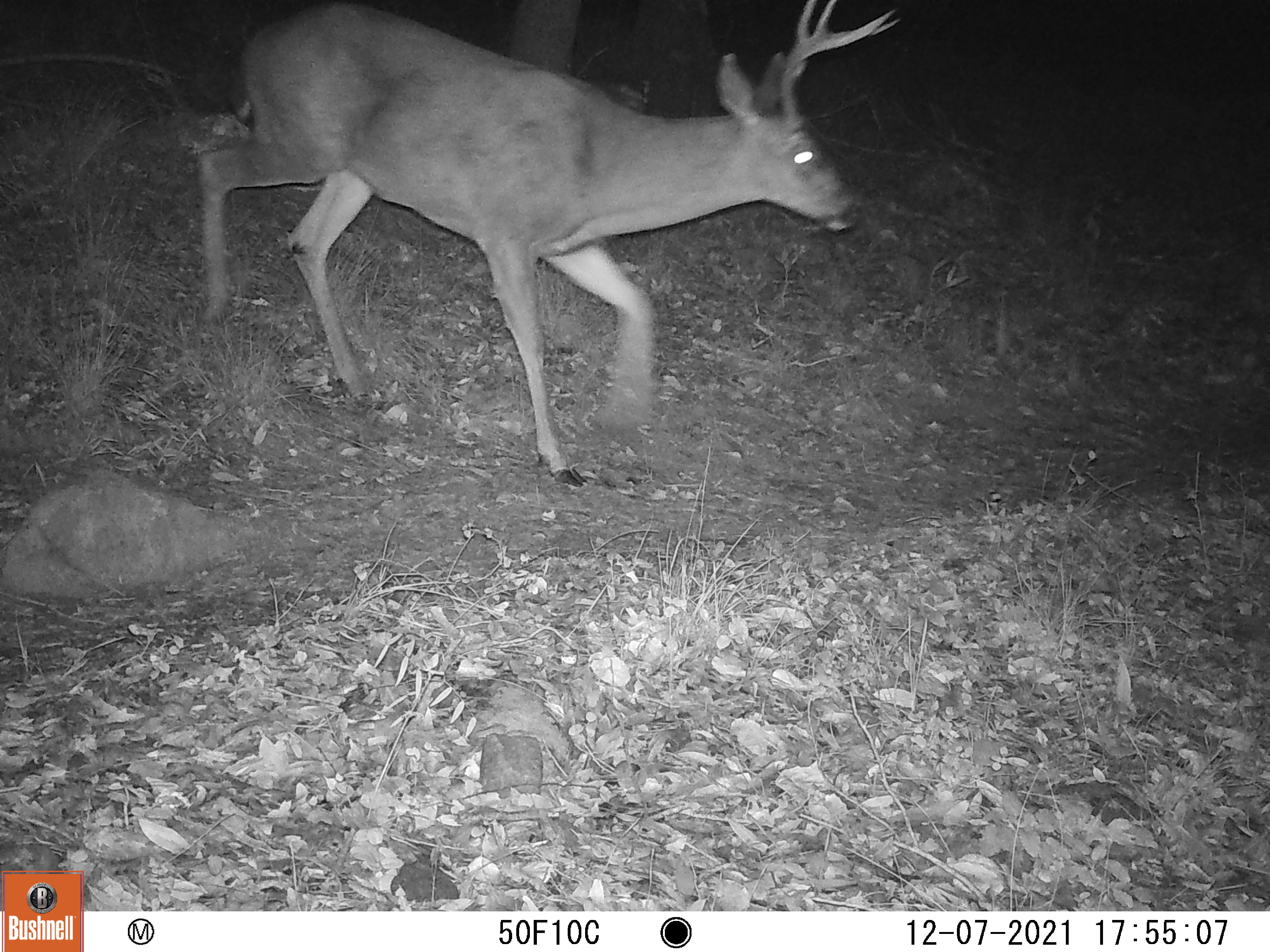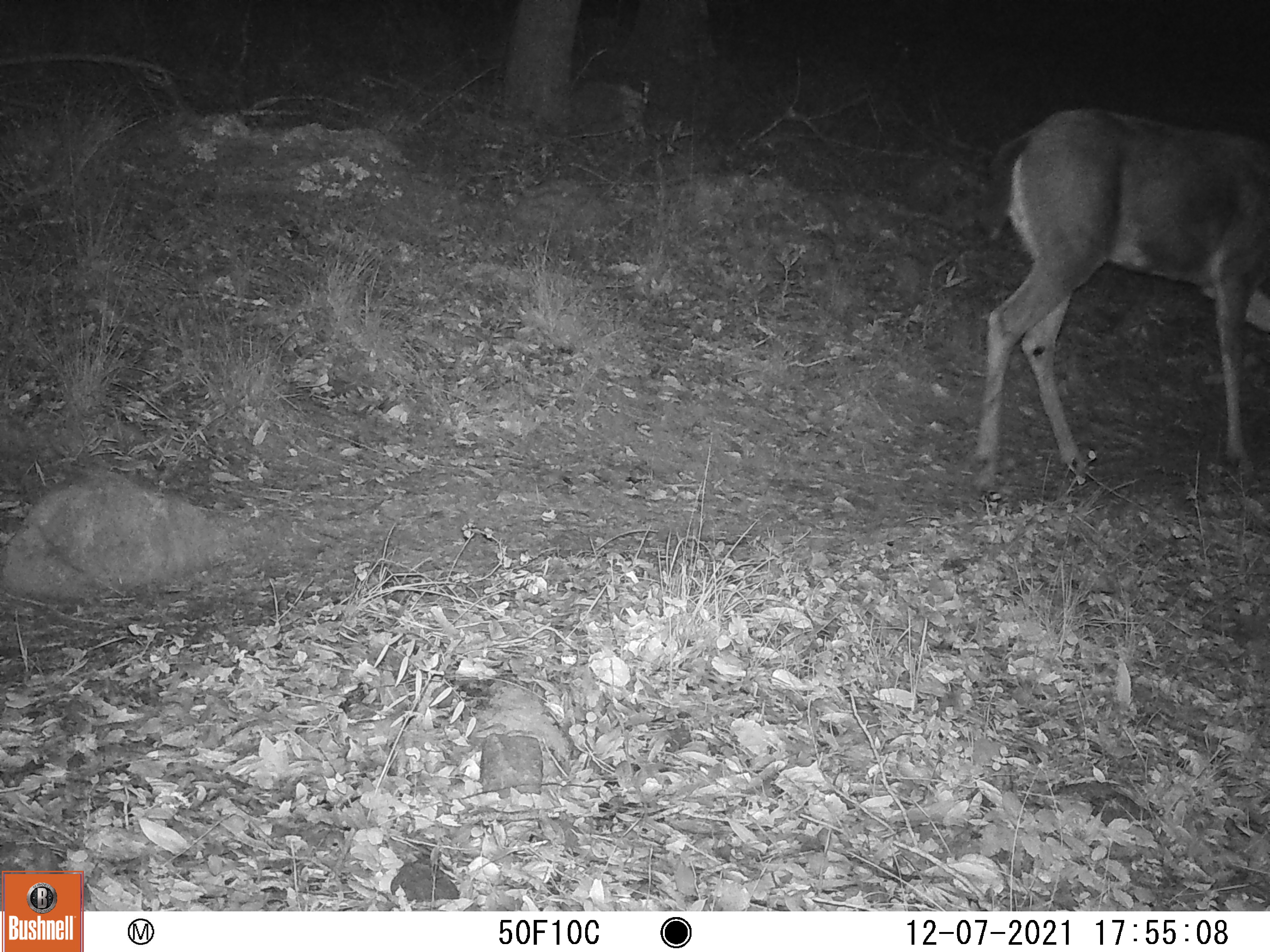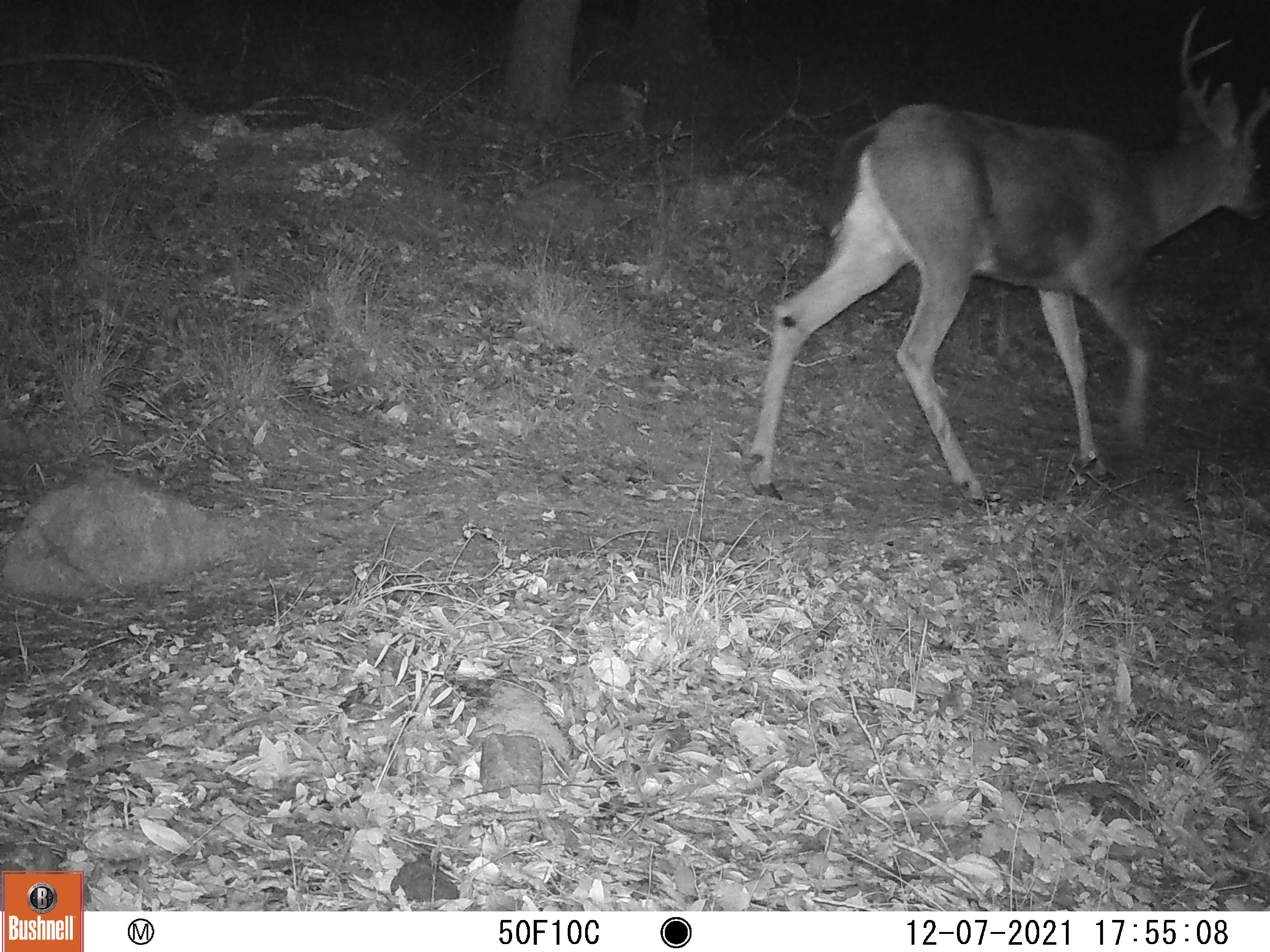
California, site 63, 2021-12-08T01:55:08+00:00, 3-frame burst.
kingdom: Animalia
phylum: Chordata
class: Mammalia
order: Artiodactyla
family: Cervidae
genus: Odocoileus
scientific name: Odocoileus hemionus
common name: mule deer